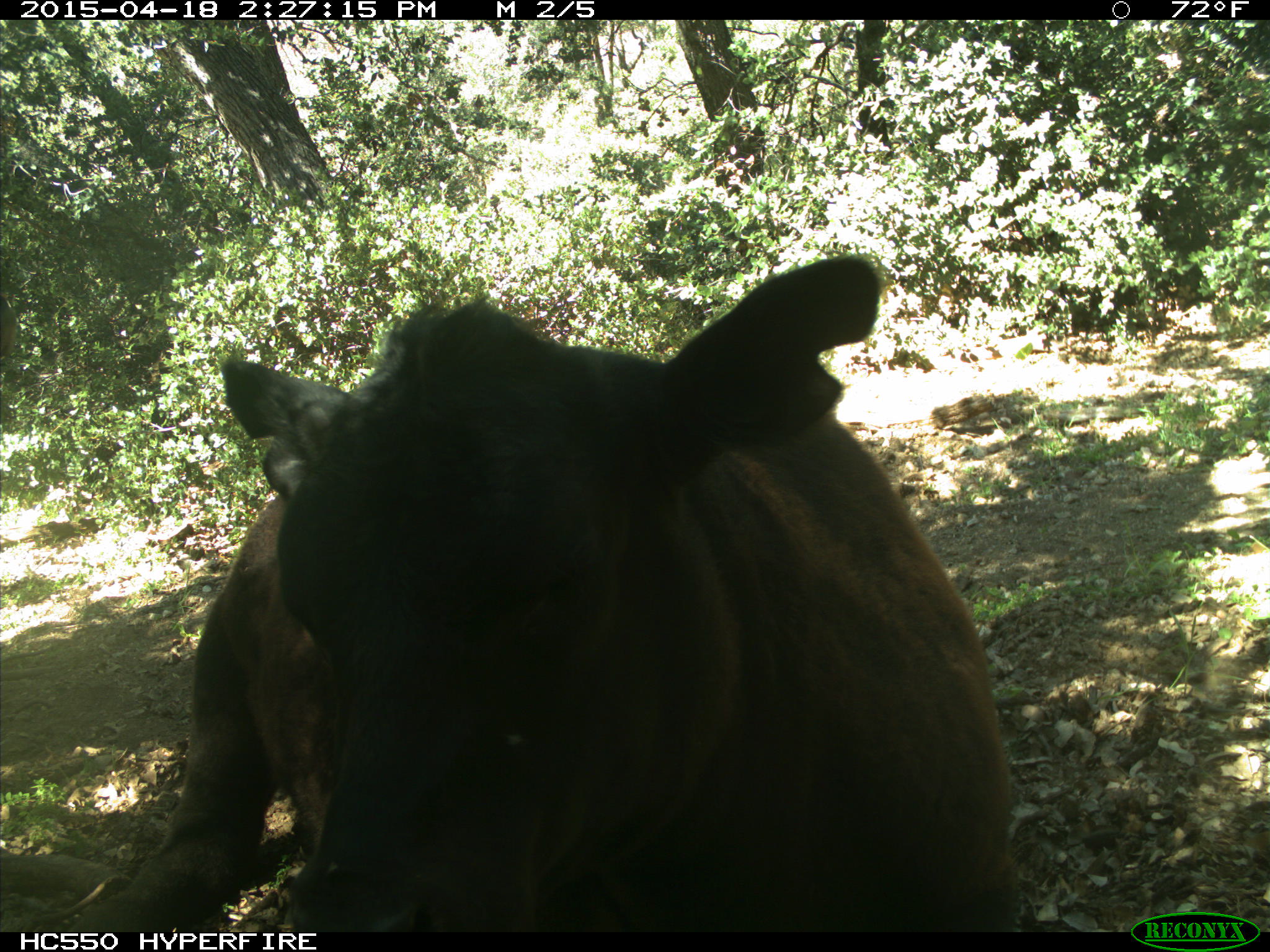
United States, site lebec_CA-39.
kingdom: Animalia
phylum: Chordata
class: Mammalia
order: Artiodactyla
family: Bovidae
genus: Bos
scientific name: Bos taurus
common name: domestic cow